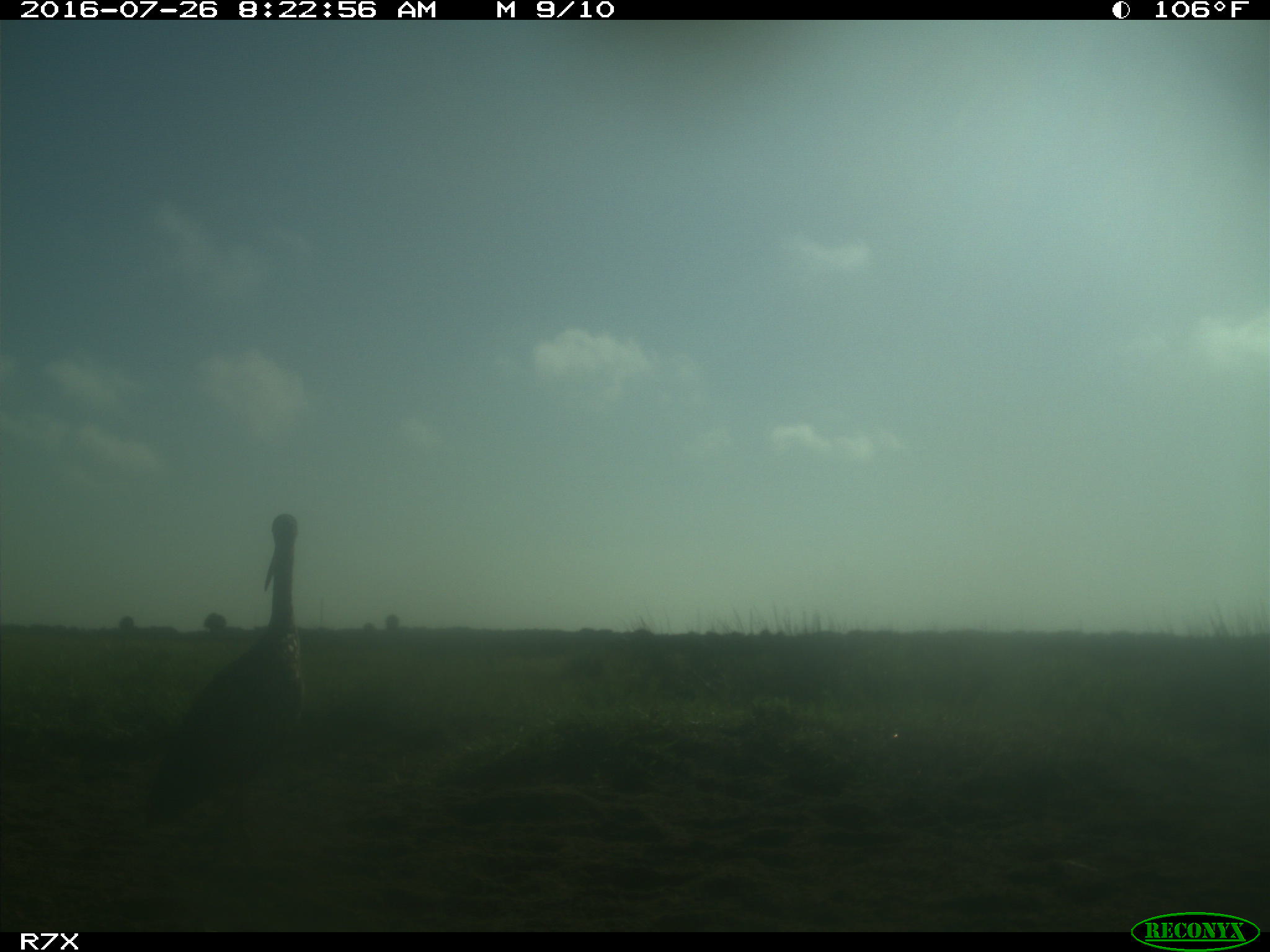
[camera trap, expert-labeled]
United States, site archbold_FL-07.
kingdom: Animalia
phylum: Chordata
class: Aves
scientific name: Aves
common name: birds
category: unidentified bird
Unidentified bird (birds) (Aves).